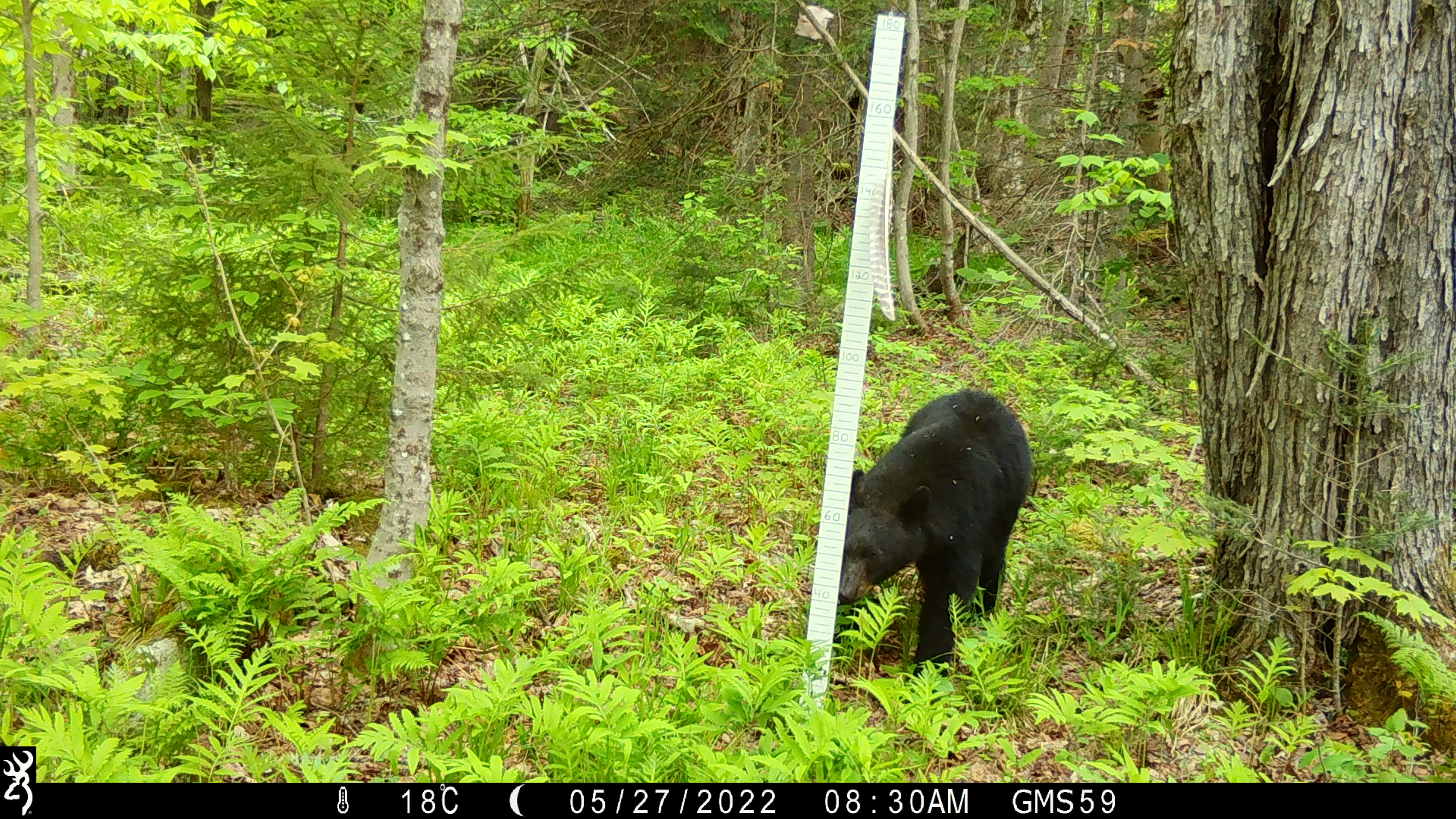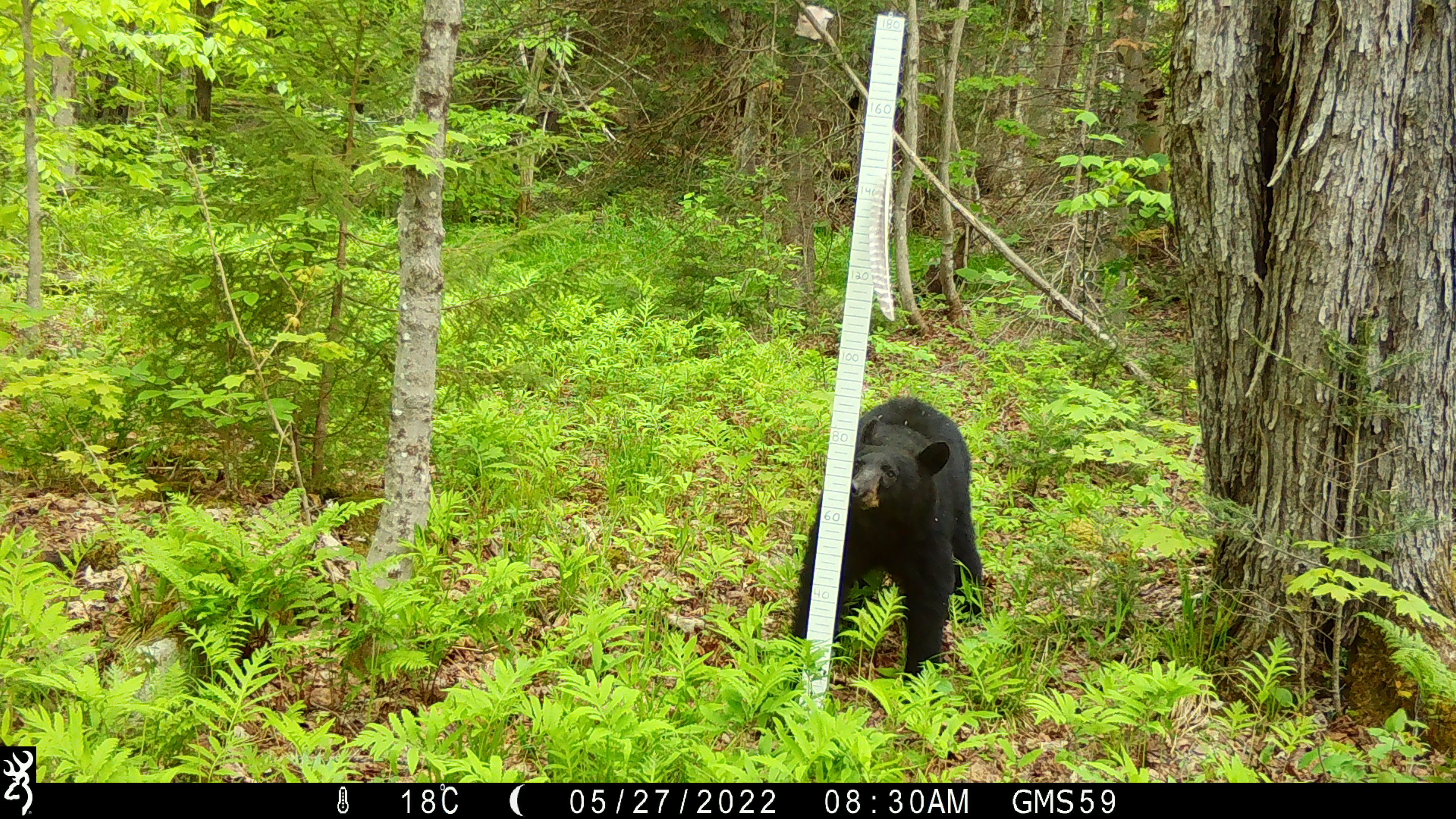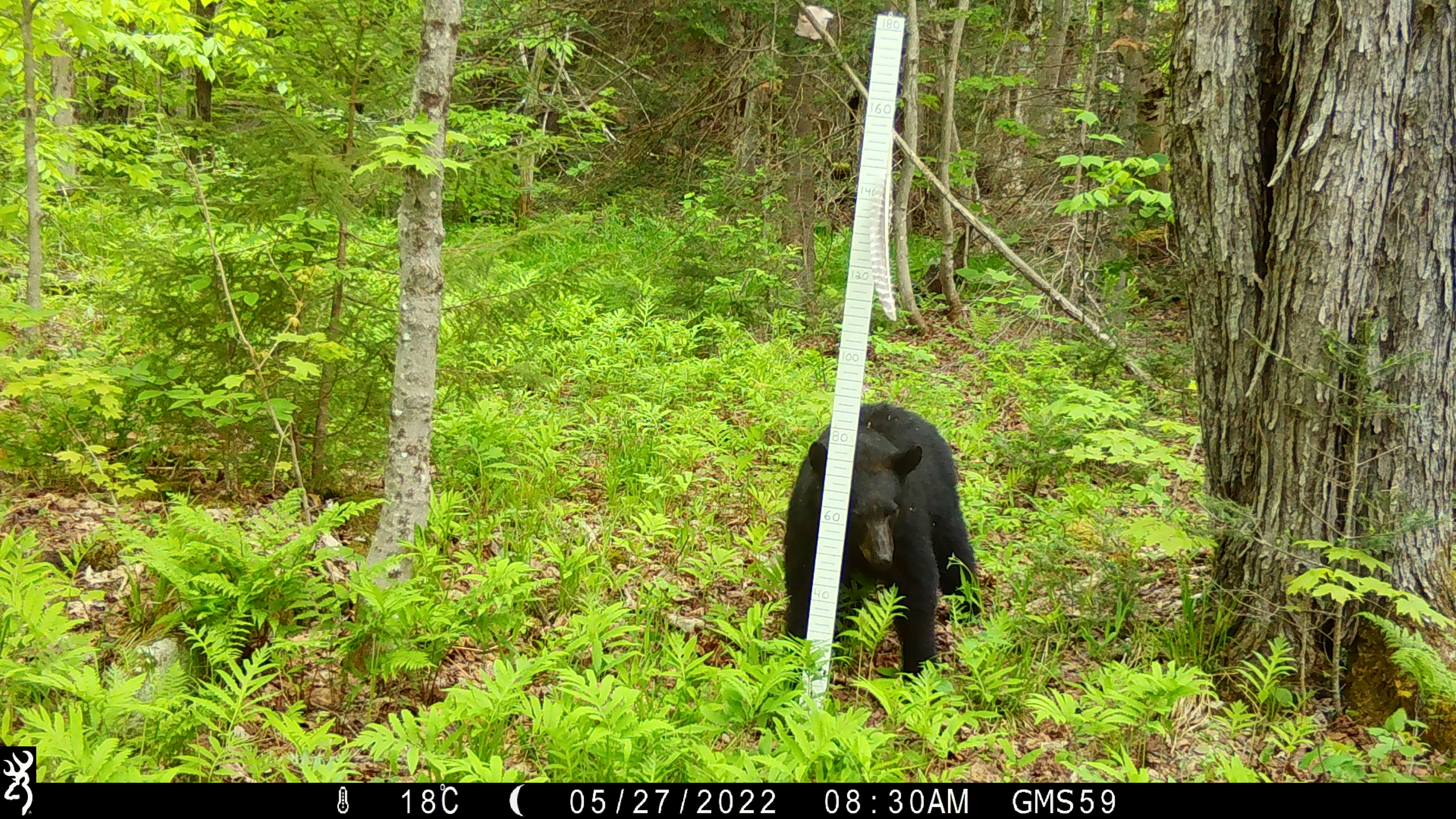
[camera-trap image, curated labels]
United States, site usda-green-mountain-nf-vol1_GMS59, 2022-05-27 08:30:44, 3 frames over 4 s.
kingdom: Animalia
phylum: Chordata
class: Mammalia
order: Carnivora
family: Ursidae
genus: Ursus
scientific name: Ursus americanus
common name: black bear